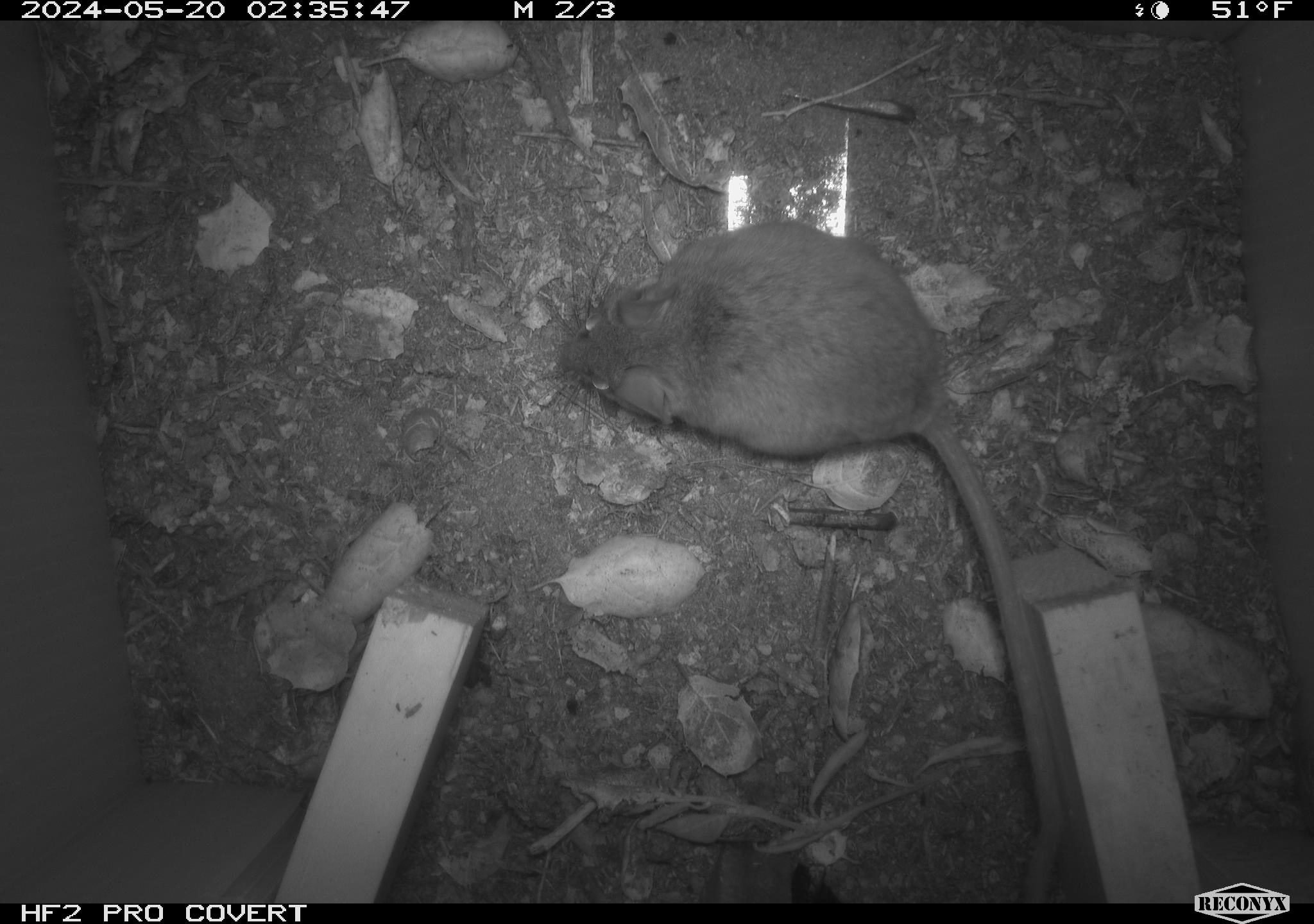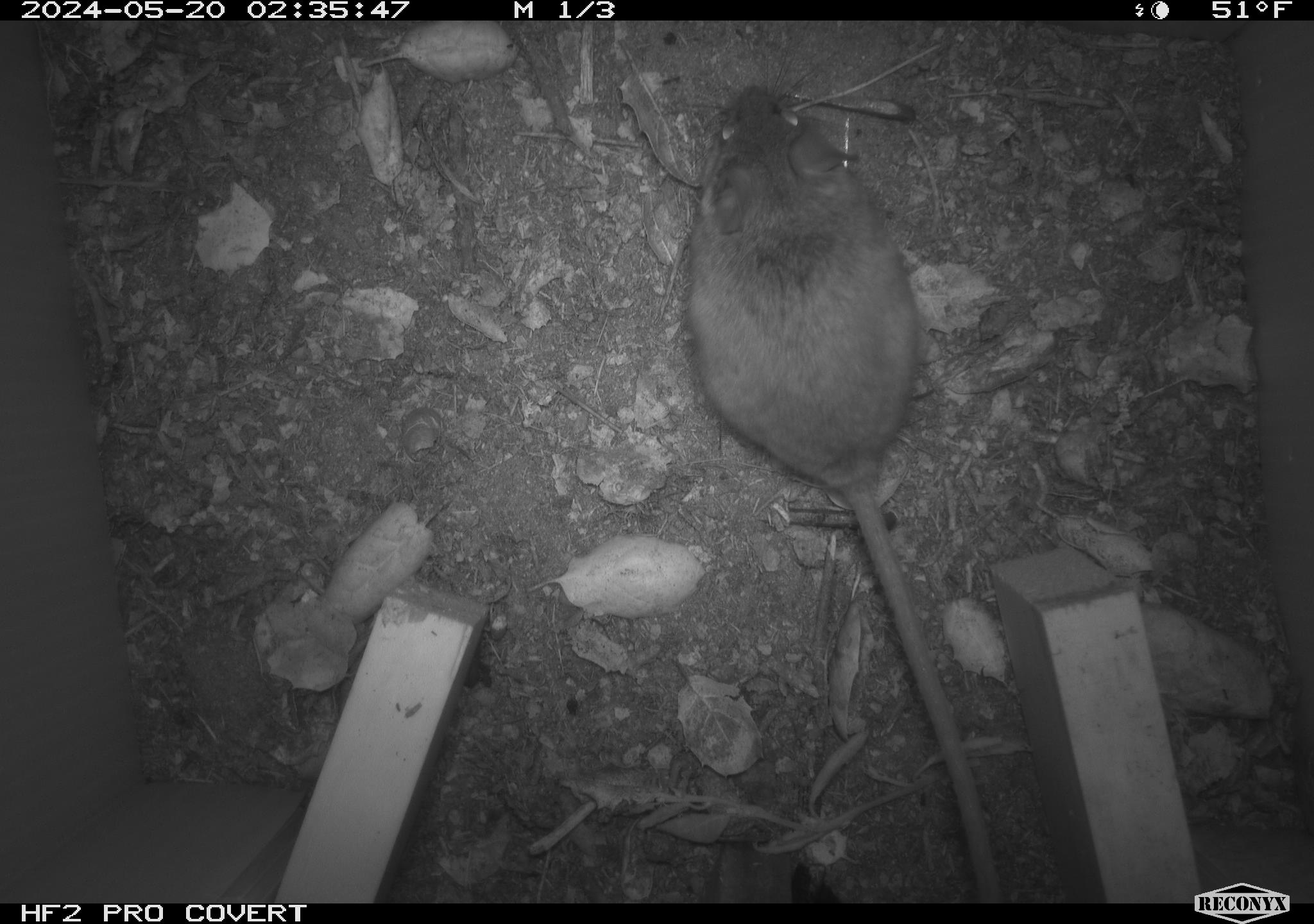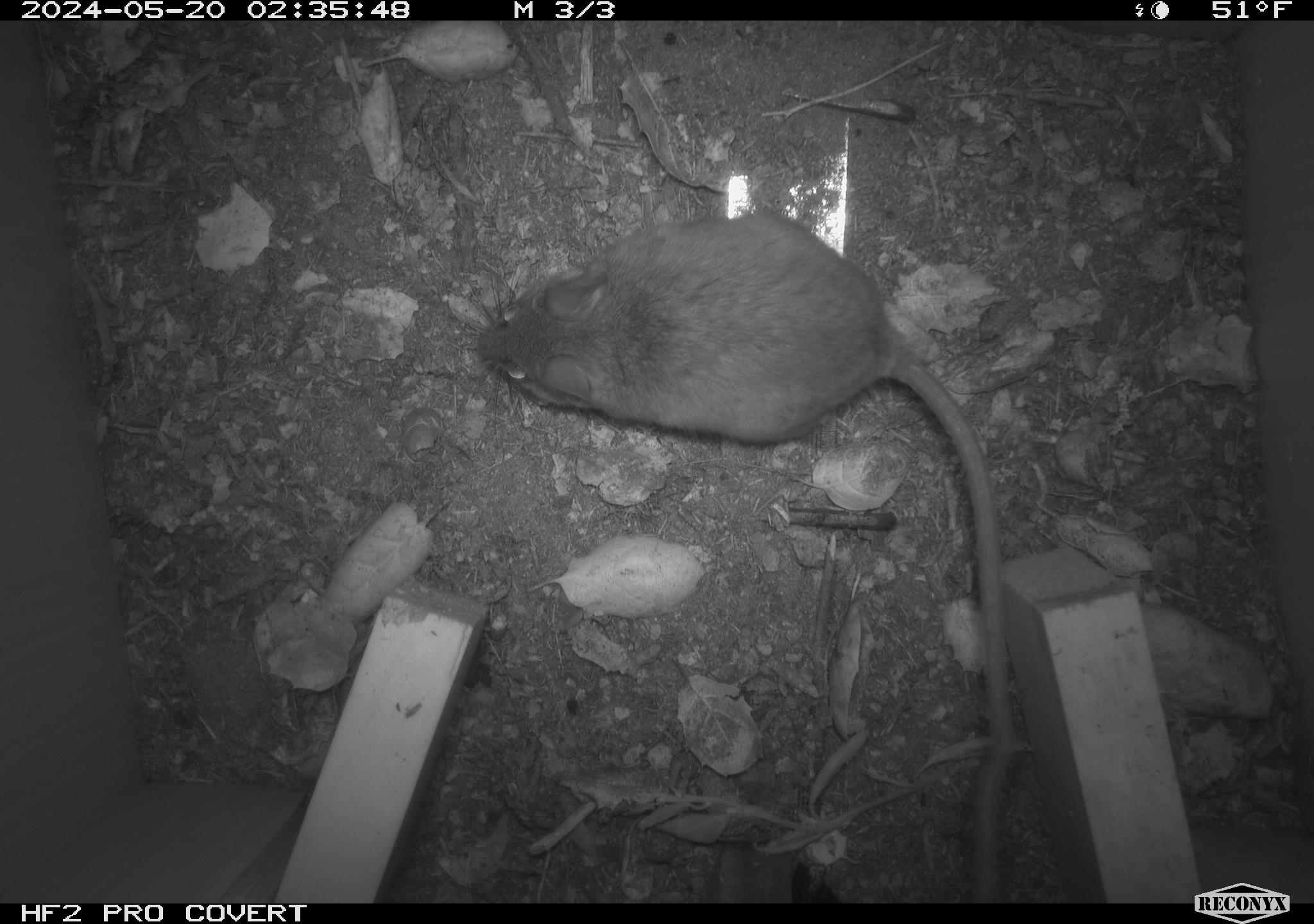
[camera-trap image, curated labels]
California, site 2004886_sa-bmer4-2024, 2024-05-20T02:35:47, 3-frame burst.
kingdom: Animalia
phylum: Chordata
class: Mammalia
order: Rodentia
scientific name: Rodentia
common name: mouse species